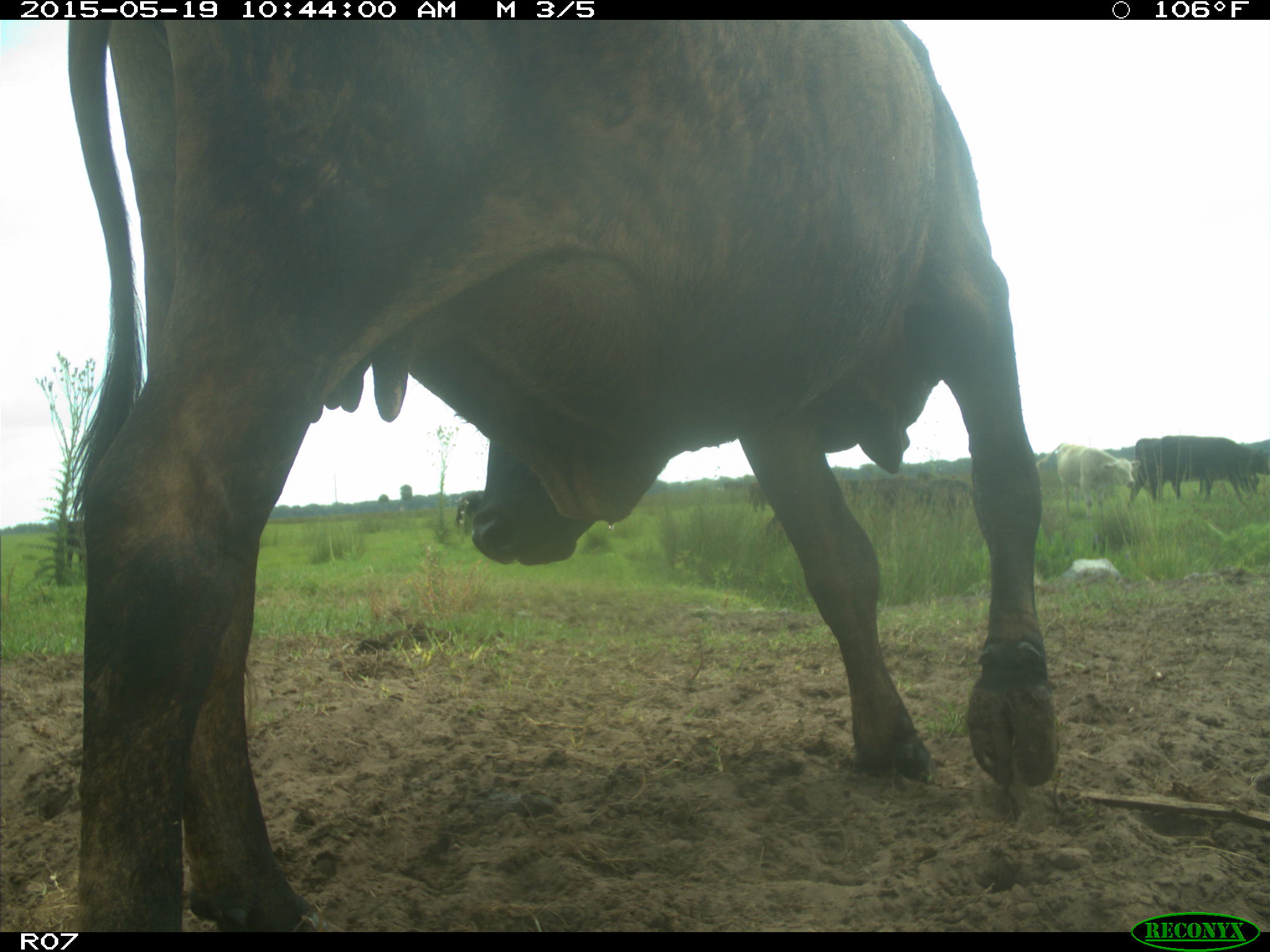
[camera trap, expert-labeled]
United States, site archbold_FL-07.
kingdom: Animalia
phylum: Chordata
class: Mammalia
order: Artiodactyla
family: Bovidae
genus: Bos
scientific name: Bos taurus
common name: domestic cow